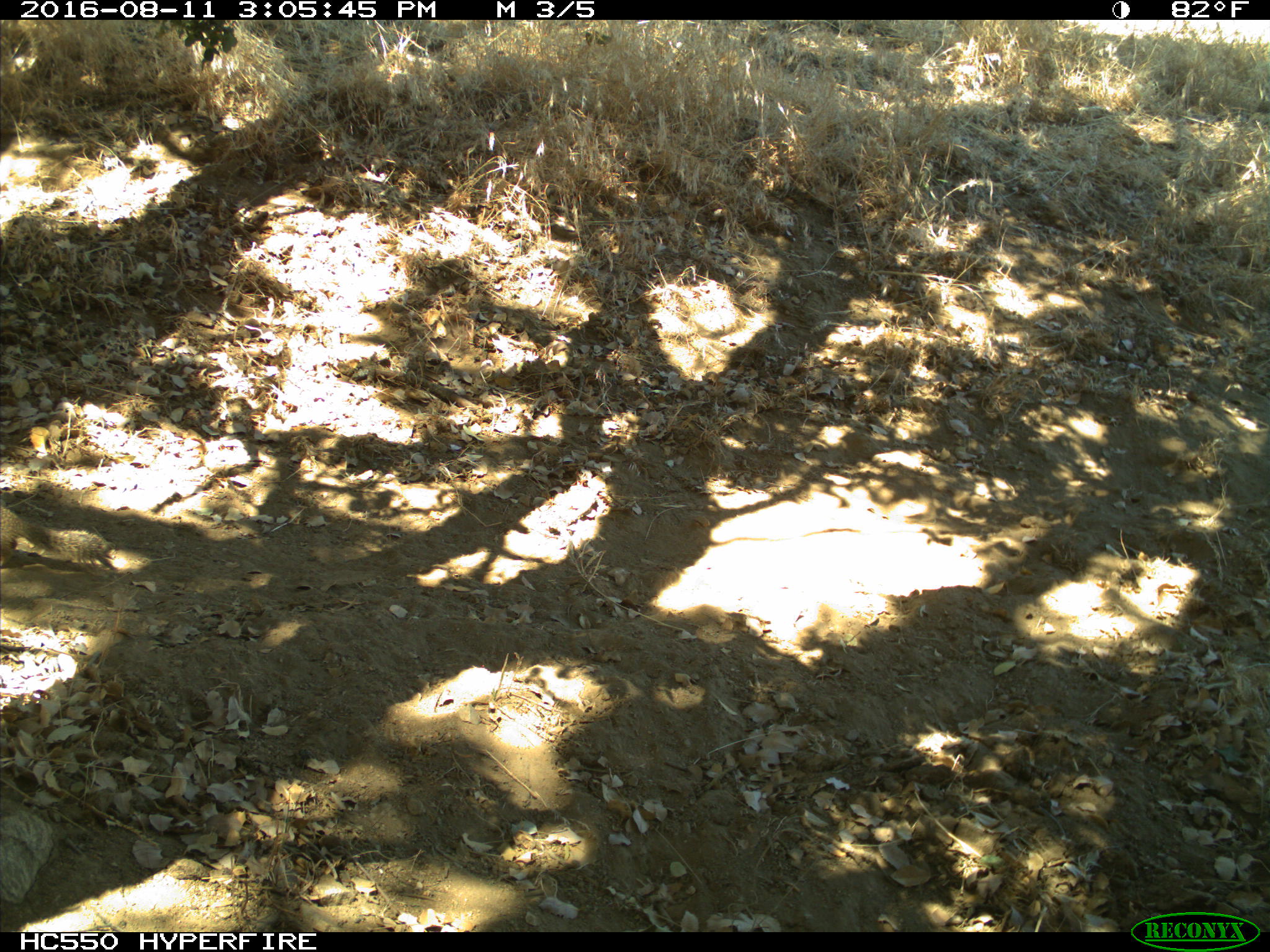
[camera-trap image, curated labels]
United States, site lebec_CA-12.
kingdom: Animalia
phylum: Chordata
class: Mammalia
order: Rodentia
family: Sciuridae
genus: Otospermophilus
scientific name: Otospermophilus beecheyi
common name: california ground squirrel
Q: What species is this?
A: Otospermophilus beecheyi (california ground squirrel).